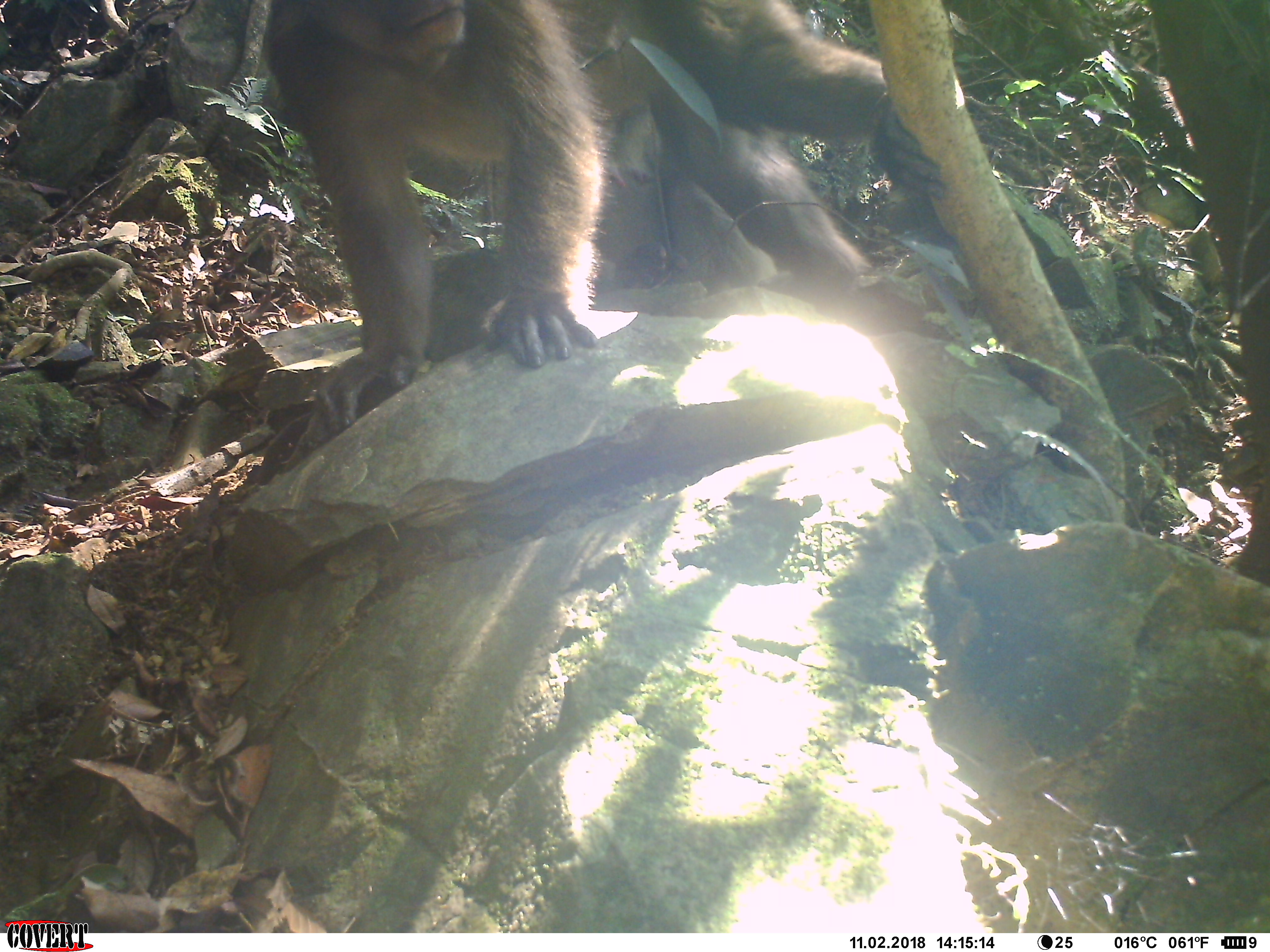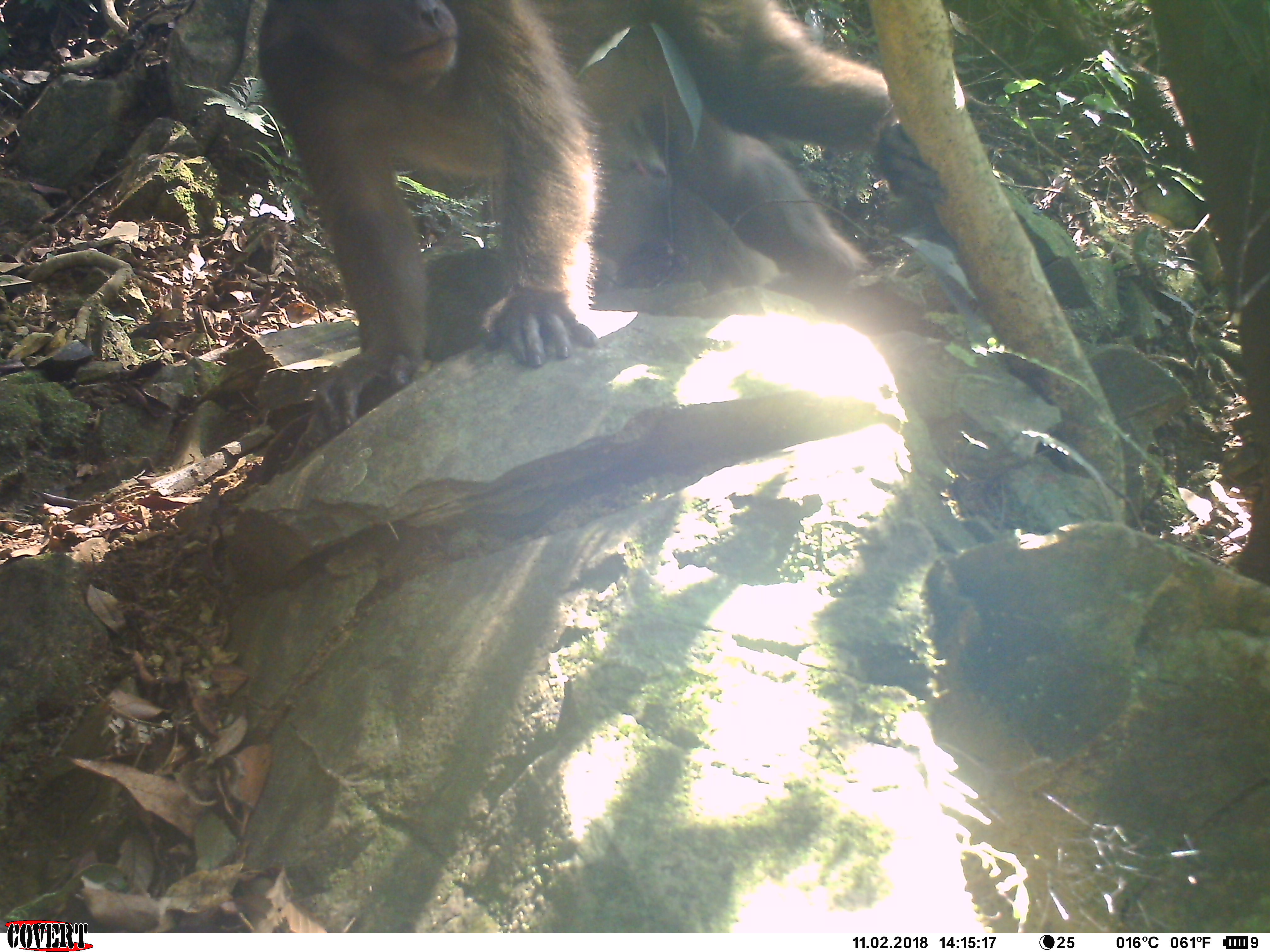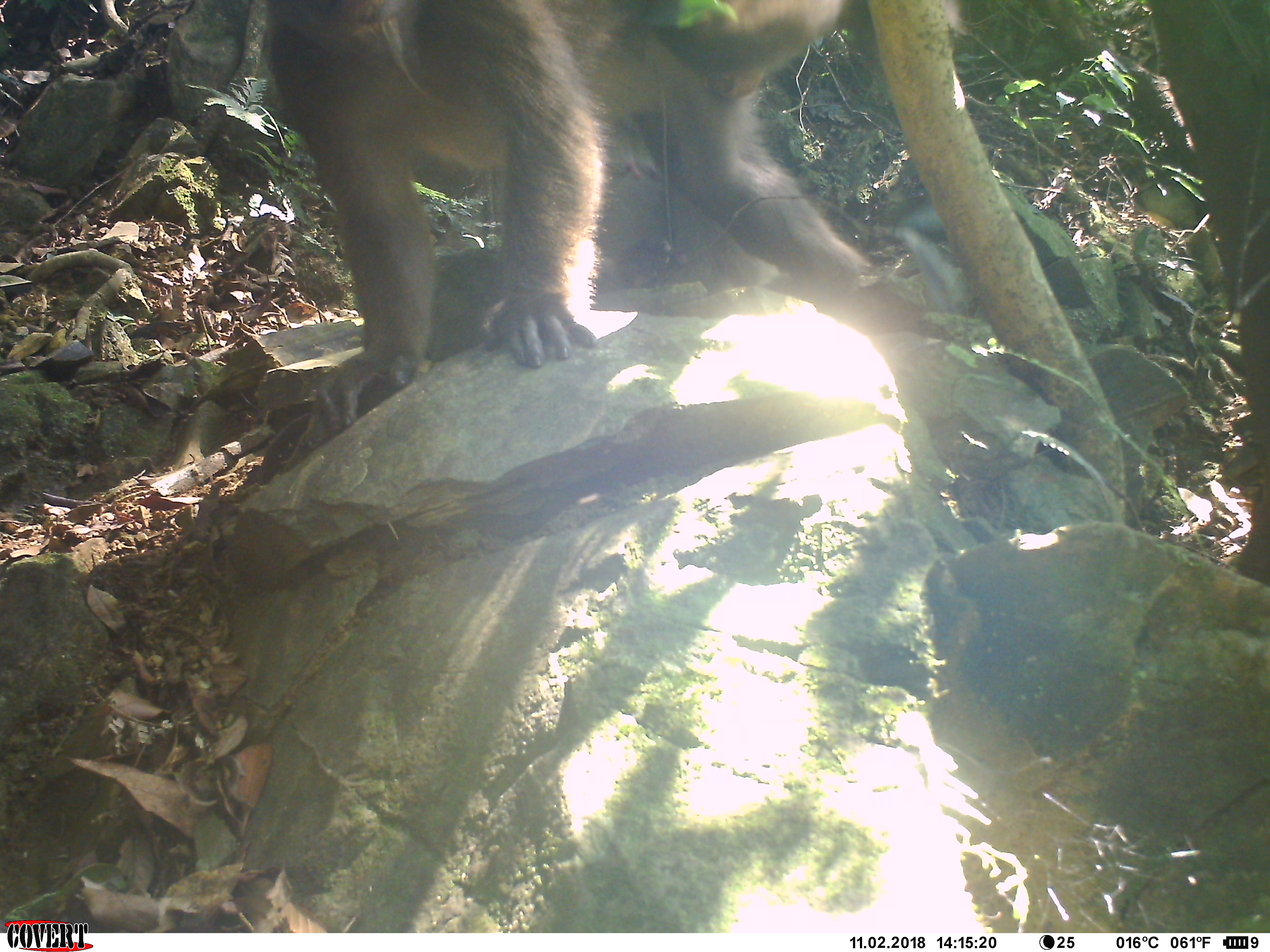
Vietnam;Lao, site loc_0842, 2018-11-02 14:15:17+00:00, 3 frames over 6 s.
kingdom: Animalia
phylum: Chordata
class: Mammalia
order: Primates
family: Cercopithecidae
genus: Macaca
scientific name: Macaca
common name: macaque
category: macaque not stump tailed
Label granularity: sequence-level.